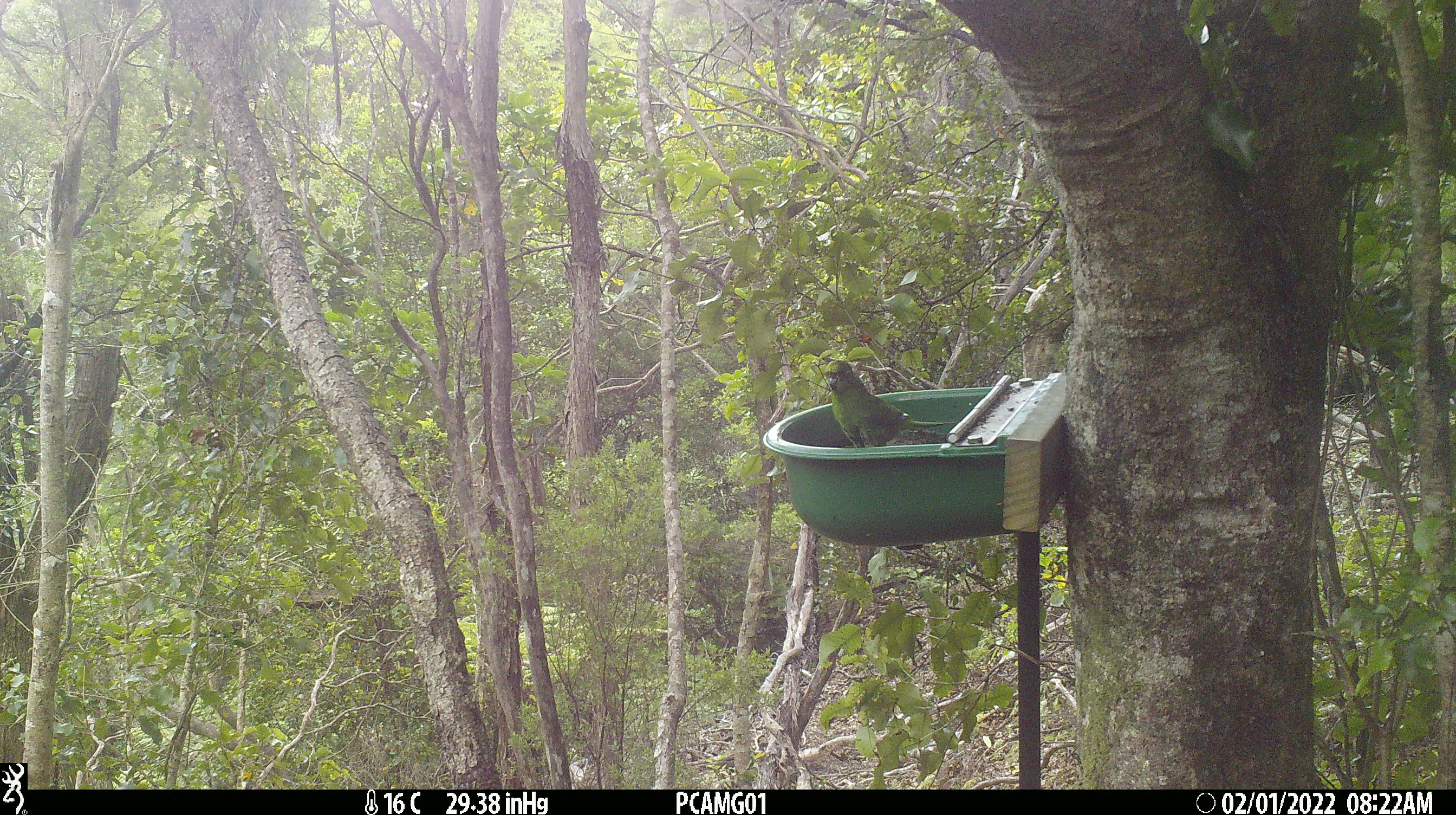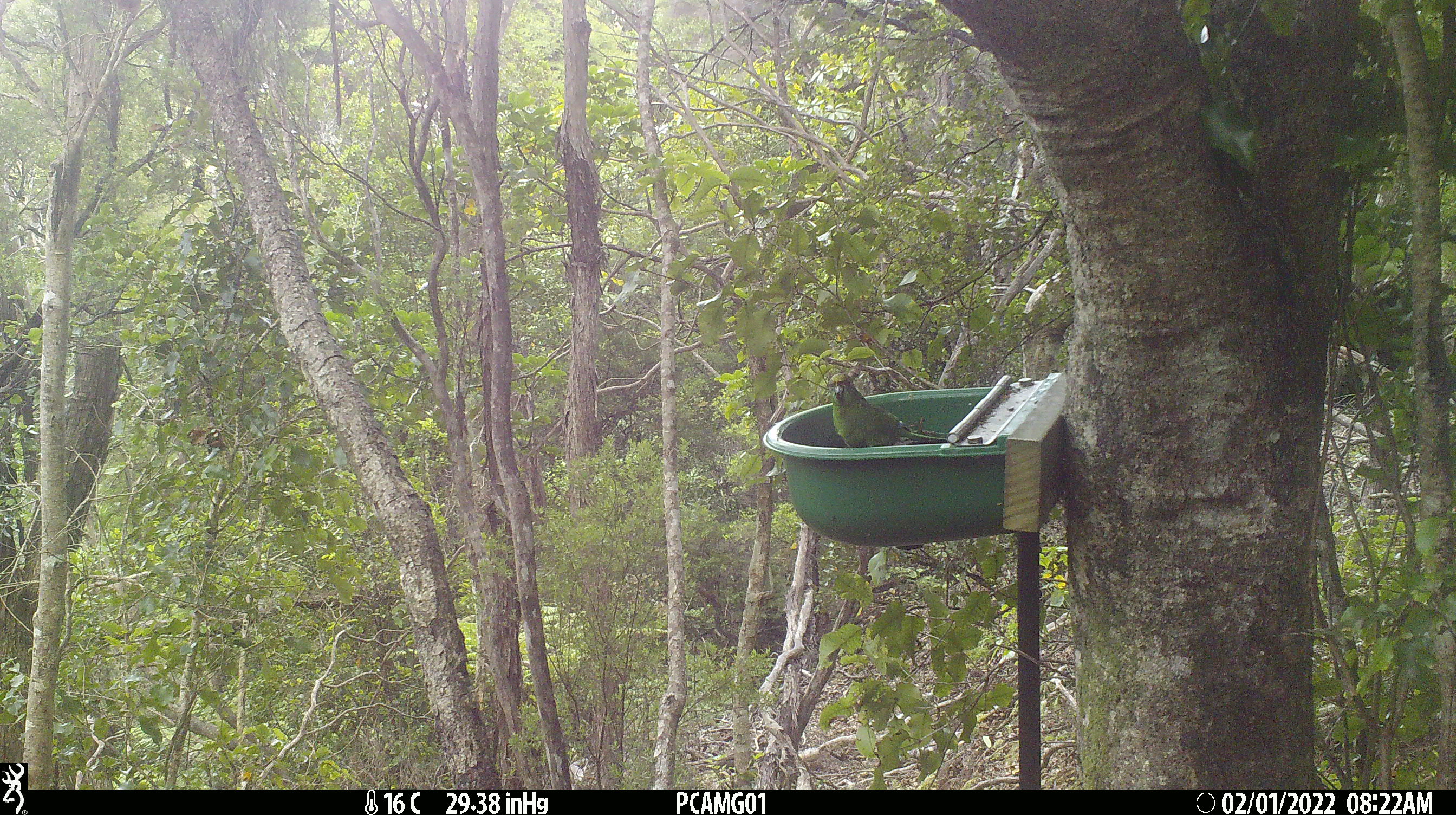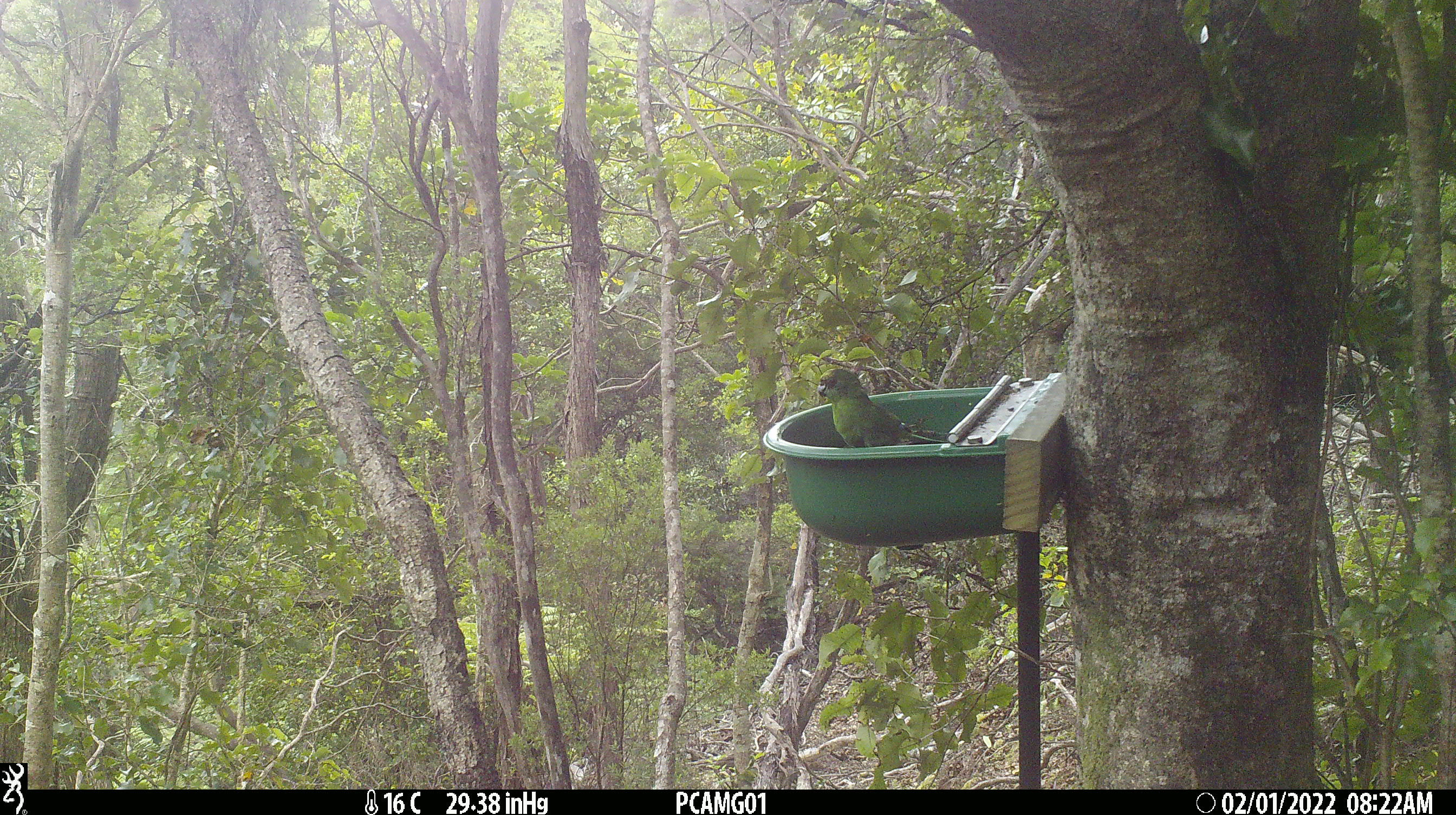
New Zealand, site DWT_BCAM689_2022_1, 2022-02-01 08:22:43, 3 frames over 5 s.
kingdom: Animalia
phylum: Chordata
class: Aves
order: Psittaciformes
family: Psittaculidae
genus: Cyanoramphus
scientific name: Cyanoramphus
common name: parakeet